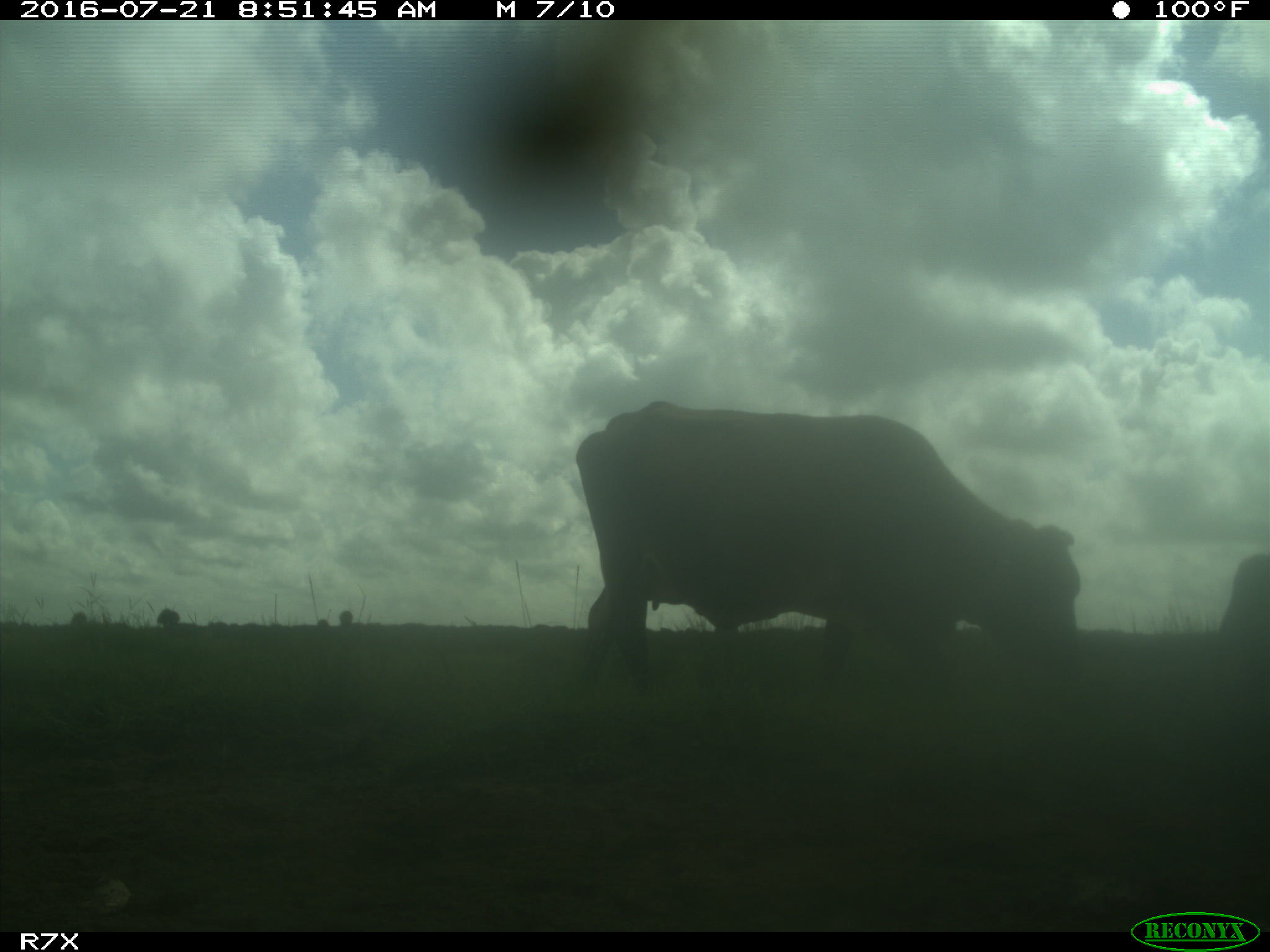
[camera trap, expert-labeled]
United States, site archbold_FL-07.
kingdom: Animalia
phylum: Chordata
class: Mammalia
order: Artiodactyla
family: Bovidae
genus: Bos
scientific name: Bos taurus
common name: domestic cow